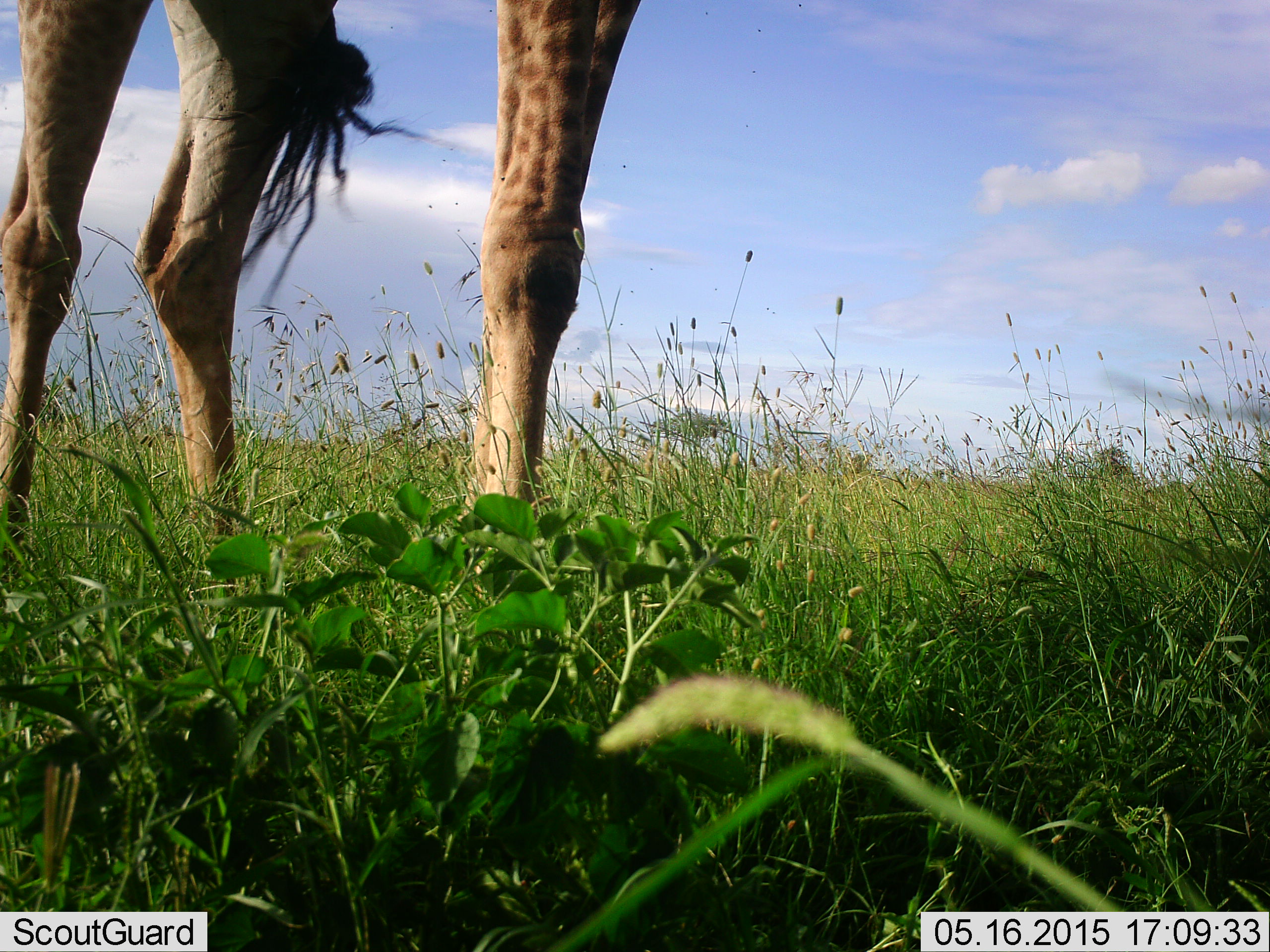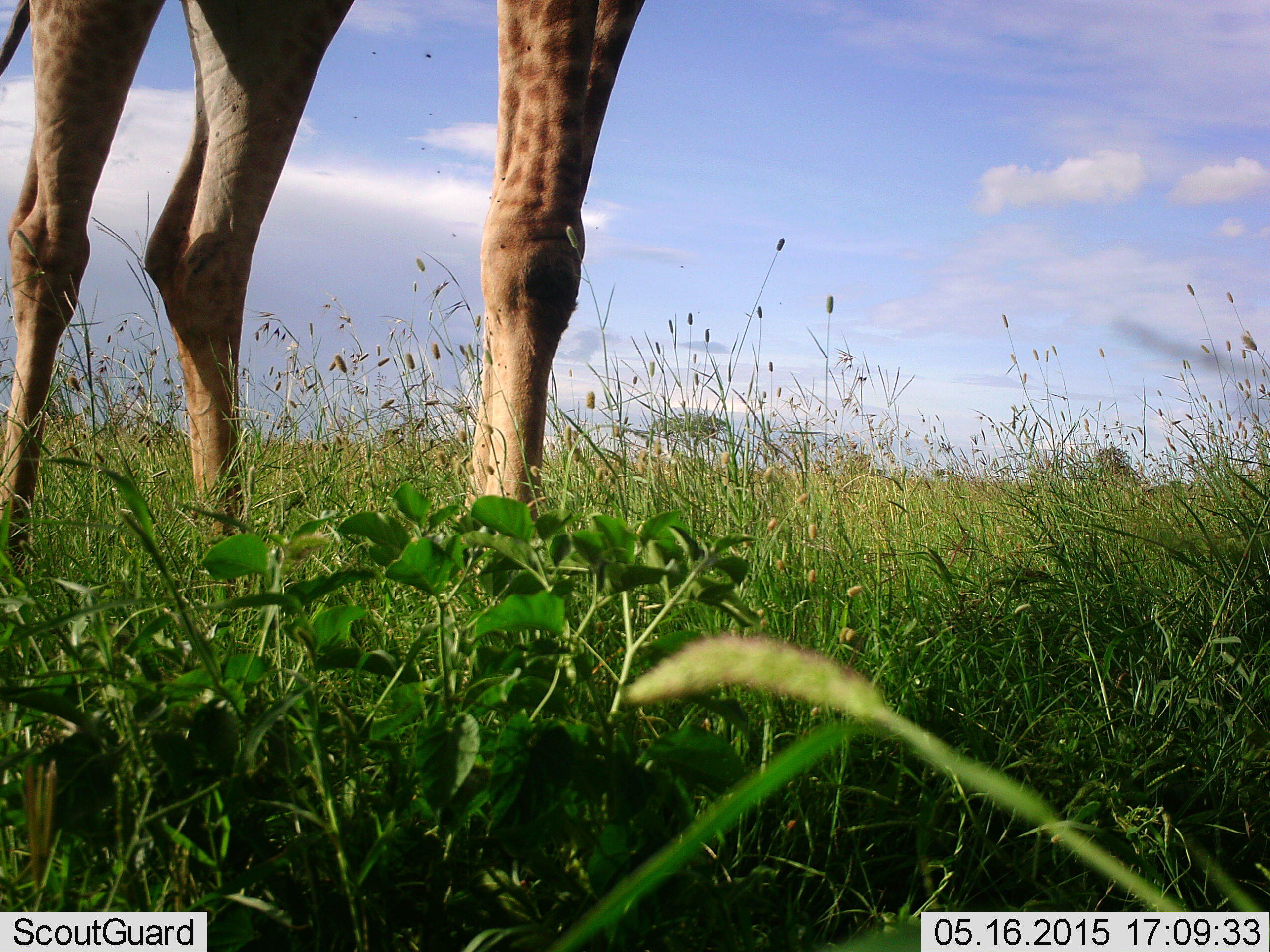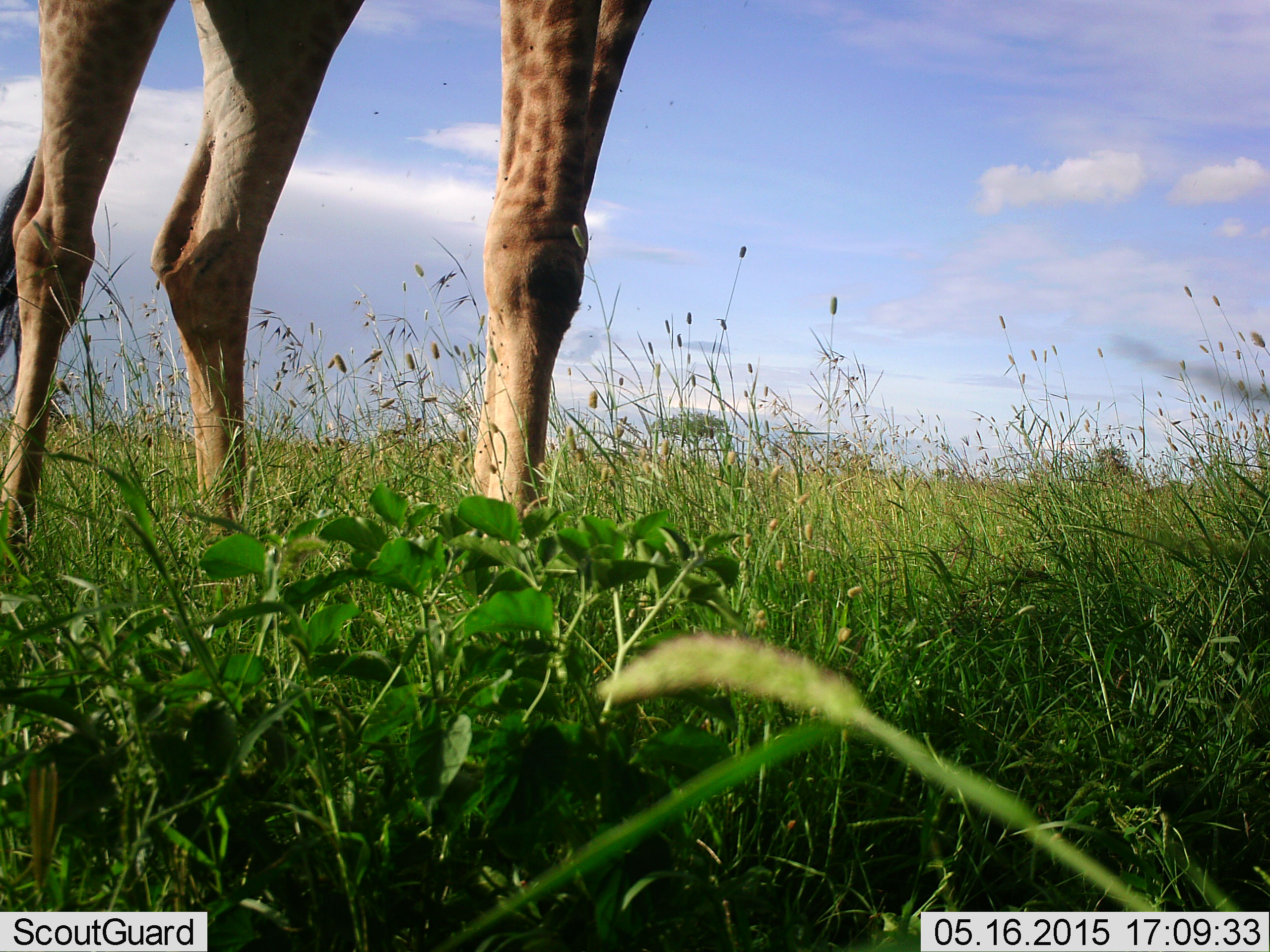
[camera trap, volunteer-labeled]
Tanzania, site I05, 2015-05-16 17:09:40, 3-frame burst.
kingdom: Animalia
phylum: Chordata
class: Mammalia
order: Artiodactyla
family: Giraffidae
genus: Giraffa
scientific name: Giraffa camelopardalis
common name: giraffe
Giraffe (Giraffa camelopardalis), count 1. Behavior (volunteer vote fractions): standing 100%, resting 0%, moving 0%, interacting 0%. Young present (vote fraction): 0%. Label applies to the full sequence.